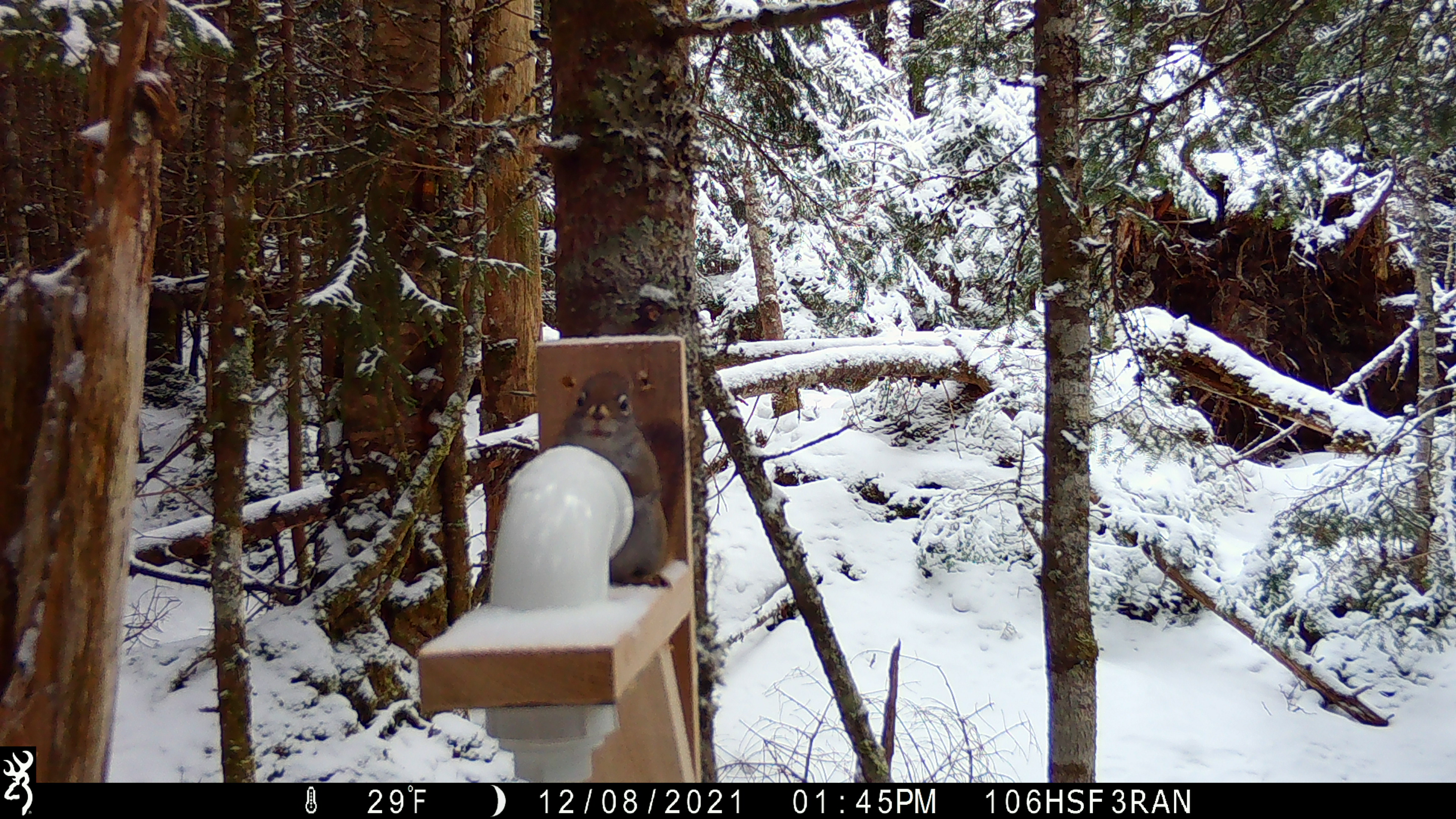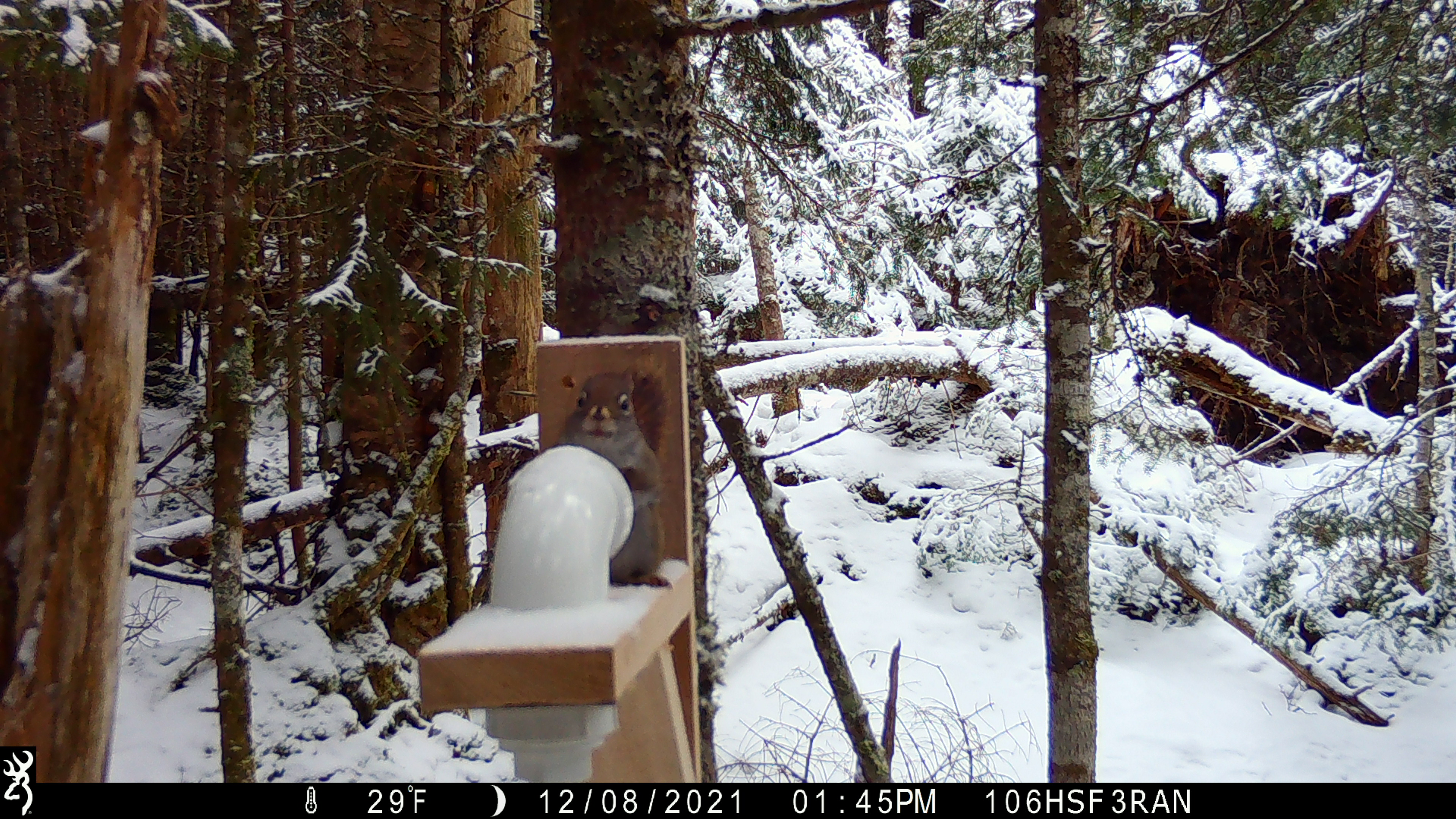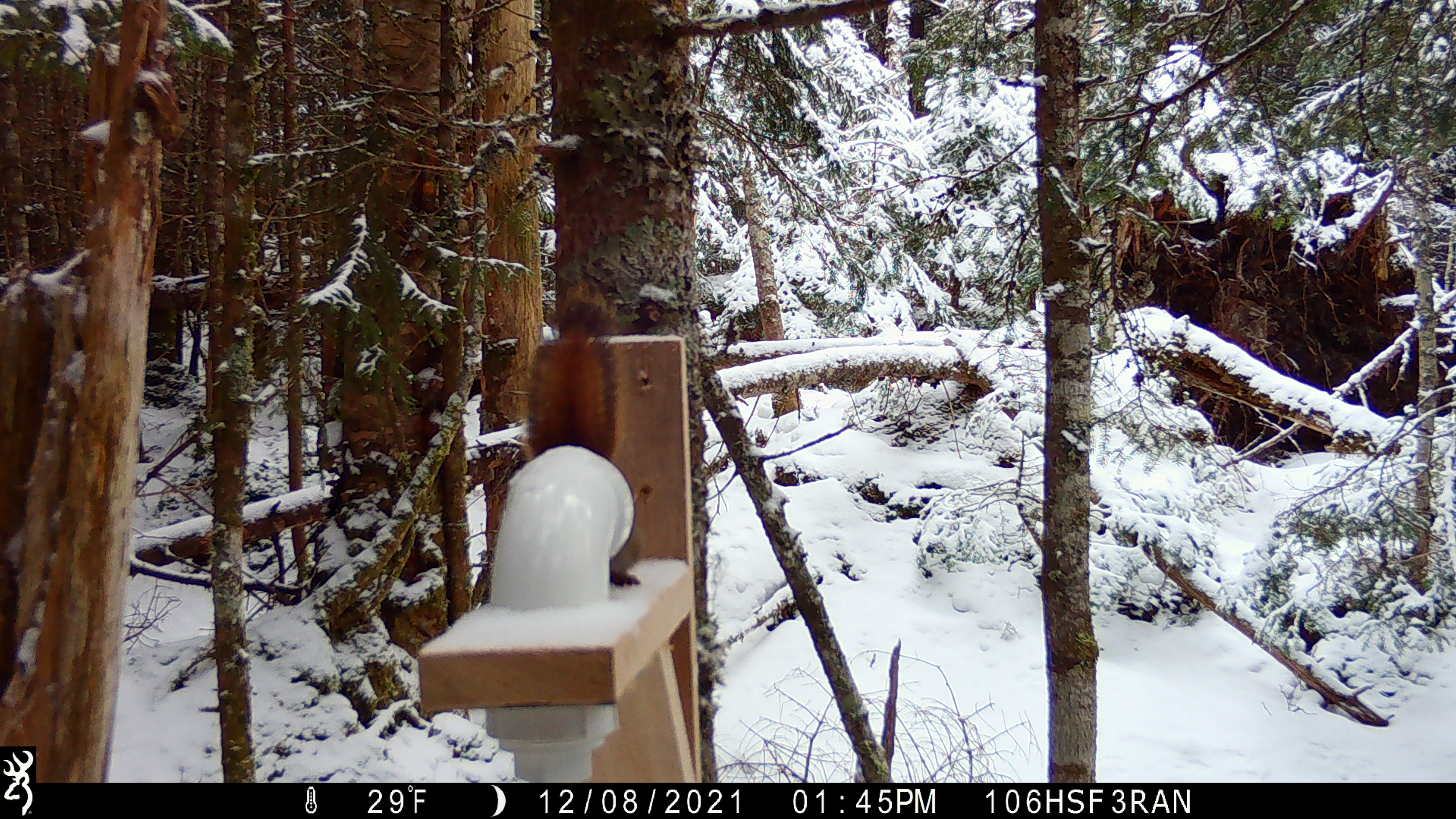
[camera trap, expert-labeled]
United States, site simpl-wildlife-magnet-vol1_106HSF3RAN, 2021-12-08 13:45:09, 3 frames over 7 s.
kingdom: Animalia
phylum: Chordata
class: Mammalia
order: Rodentia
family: Sciuridae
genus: Tamiasciurus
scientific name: Tamiasciurus hudsonicus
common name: red squirrel